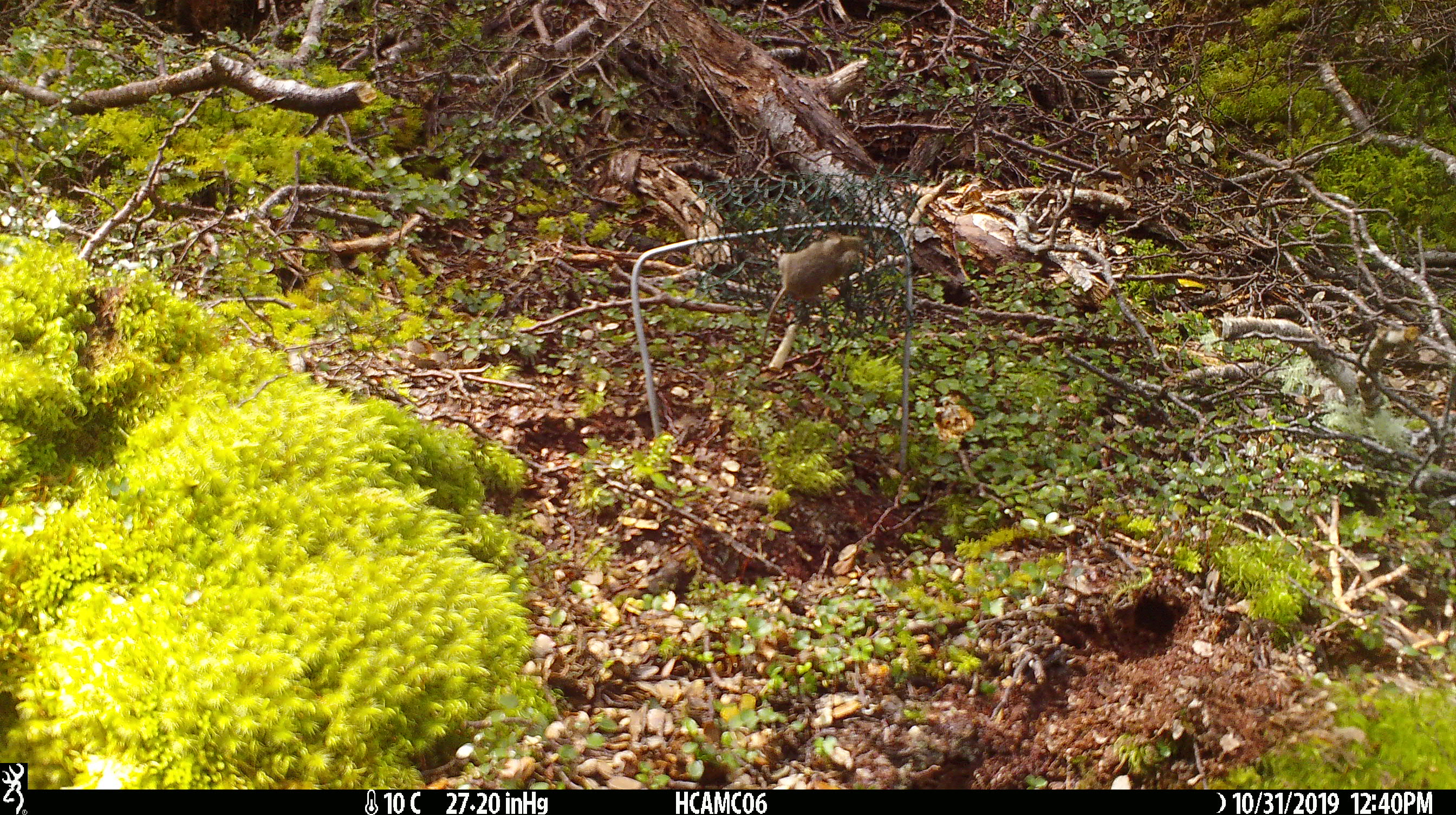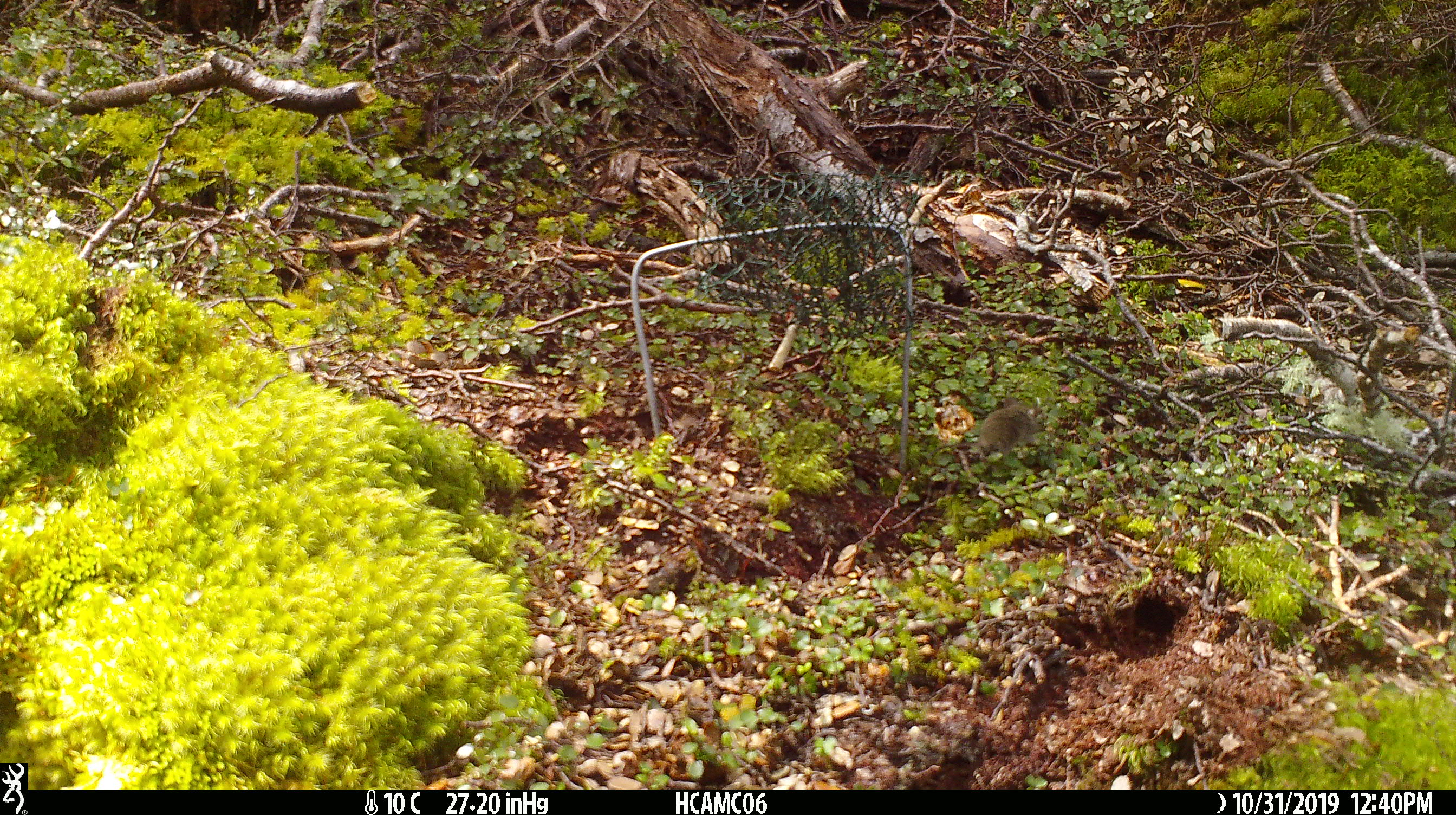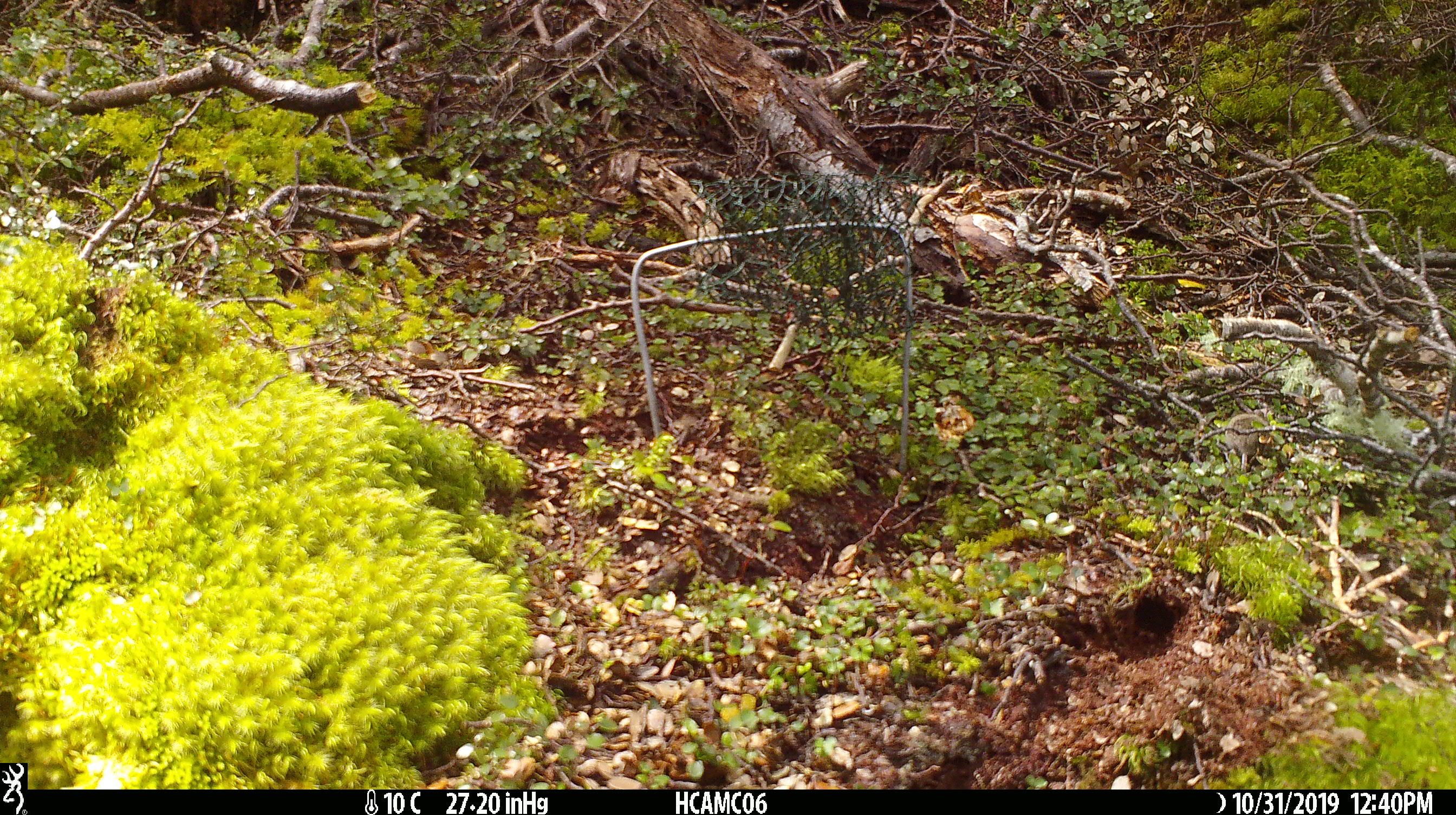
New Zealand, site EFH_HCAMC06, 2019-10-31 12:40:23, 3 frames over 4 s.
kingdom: Animalia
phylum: Chordata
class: Mammalia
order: Rodentia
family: Muridae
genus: Mus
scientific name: Mus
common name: mouse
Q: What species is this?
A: Mouse (Mus).